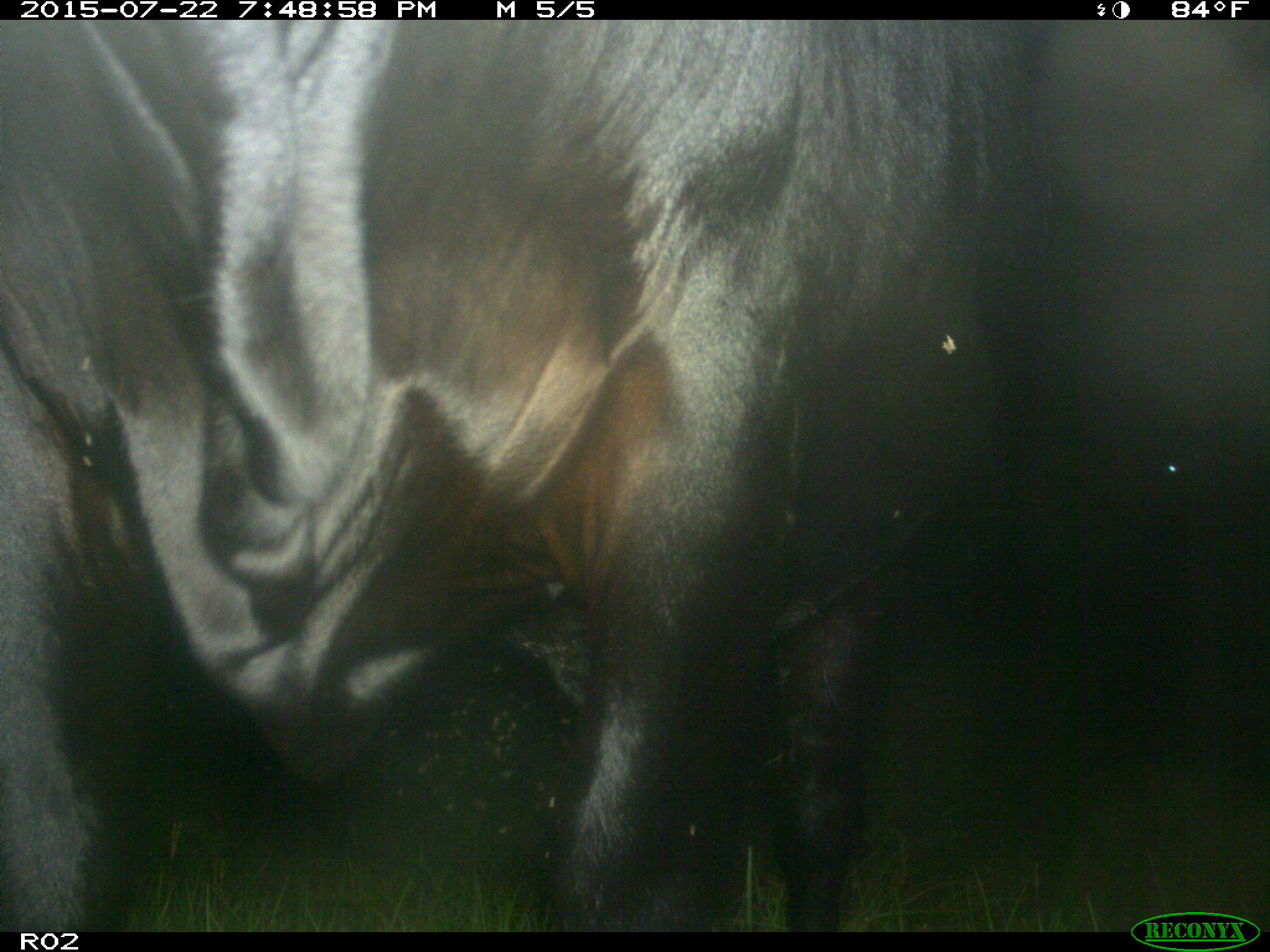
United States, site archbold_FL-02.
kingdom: Animalia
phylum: Chordata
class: Mammalia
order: Artiodactyla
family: Bovidae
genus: Bos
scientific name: Bos taurus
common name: domestic cow